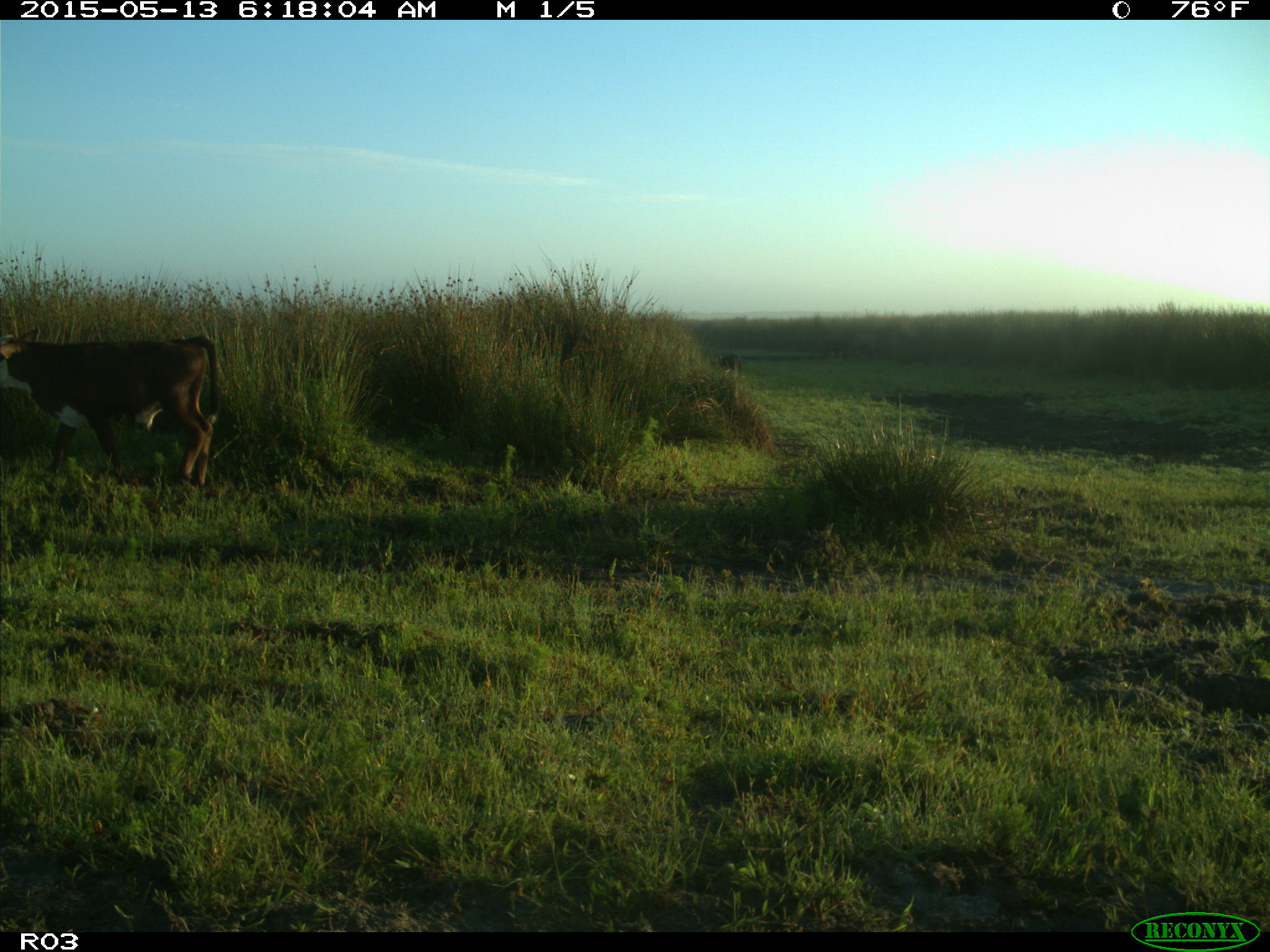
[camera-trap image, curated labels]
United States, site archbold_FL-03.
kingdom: Animalia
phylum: Chordata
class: Mammalia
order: Artiodactyla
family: Bovidae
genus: Bos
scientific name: Bos taurus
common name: domestic cow